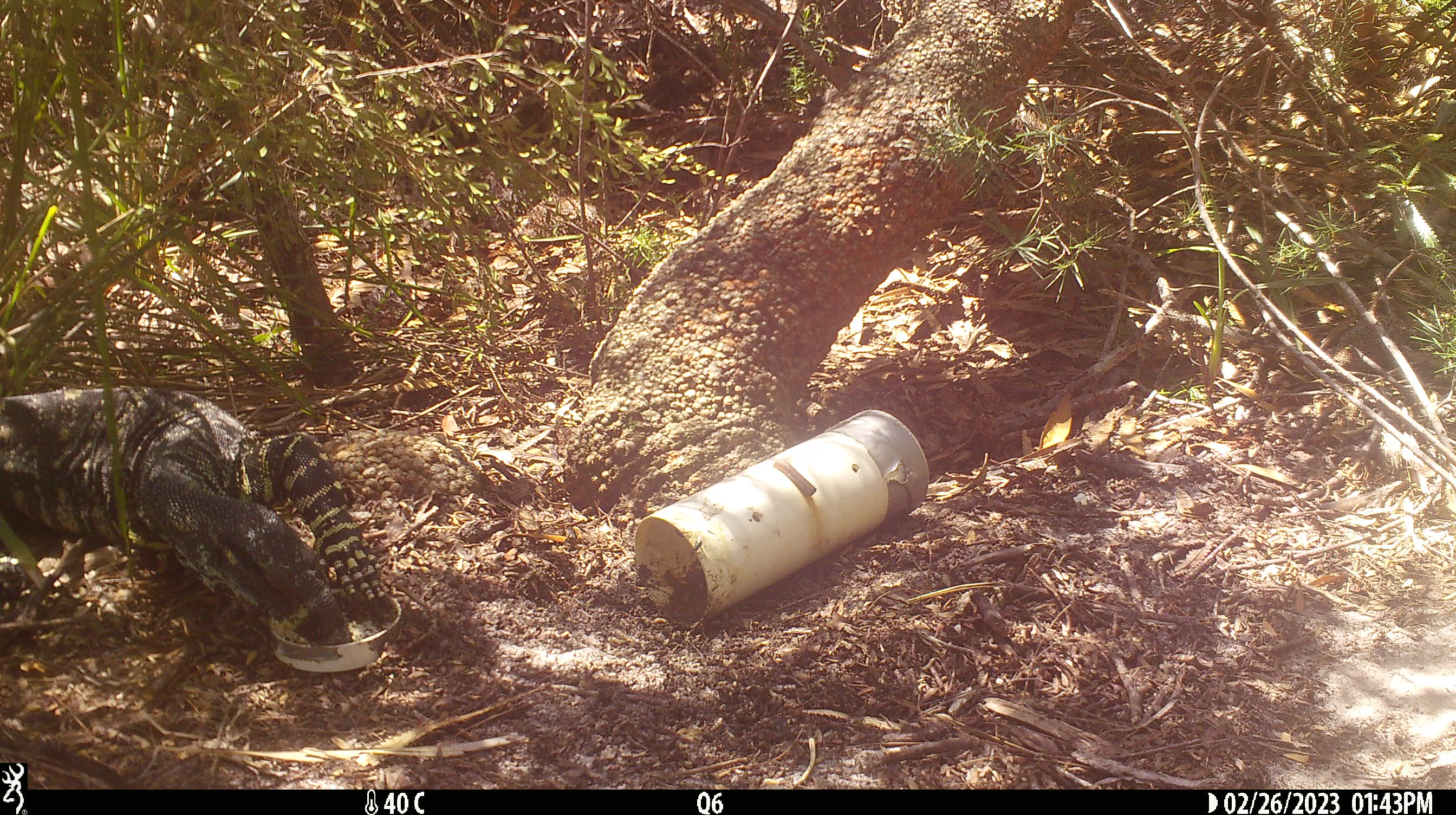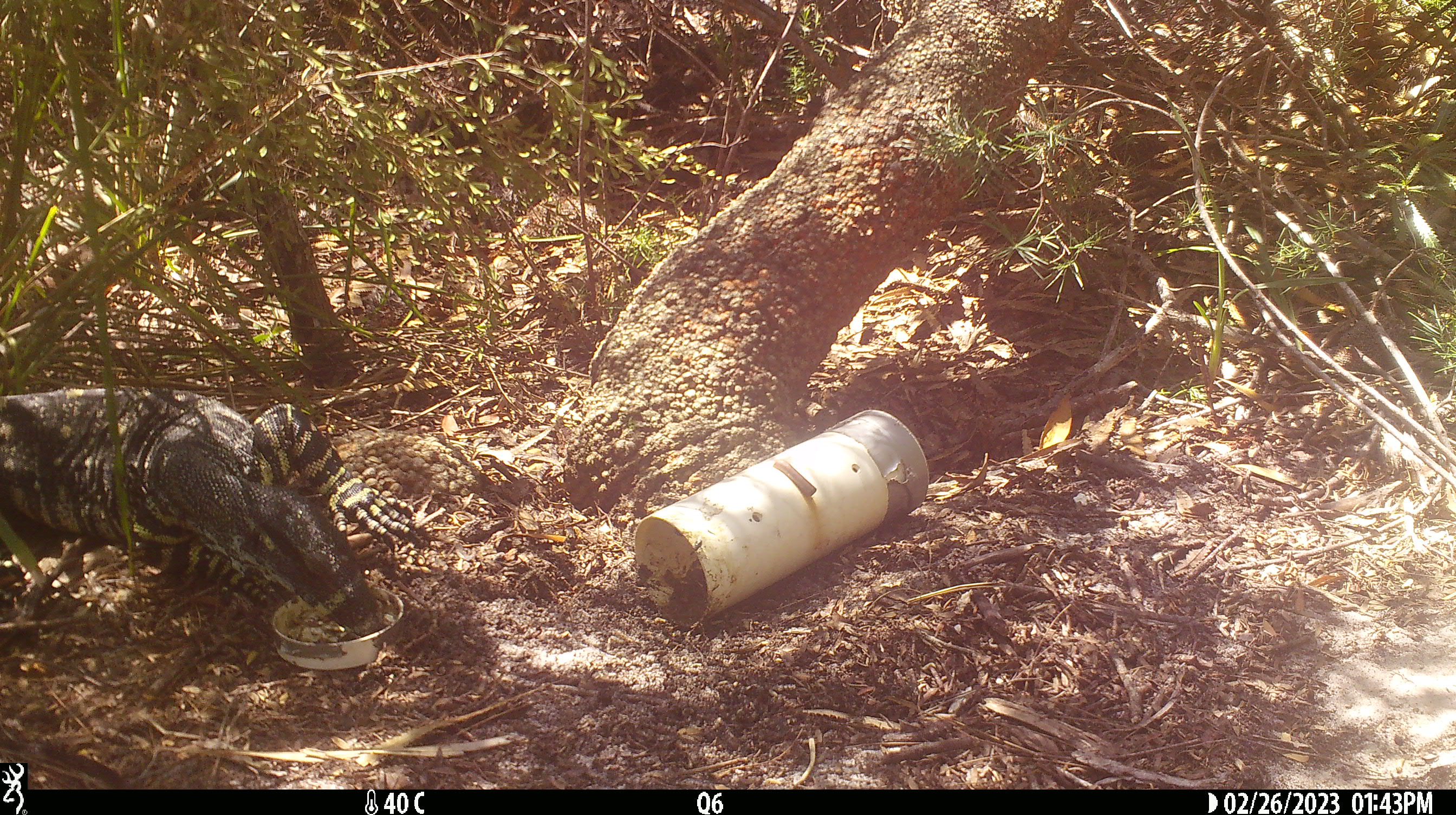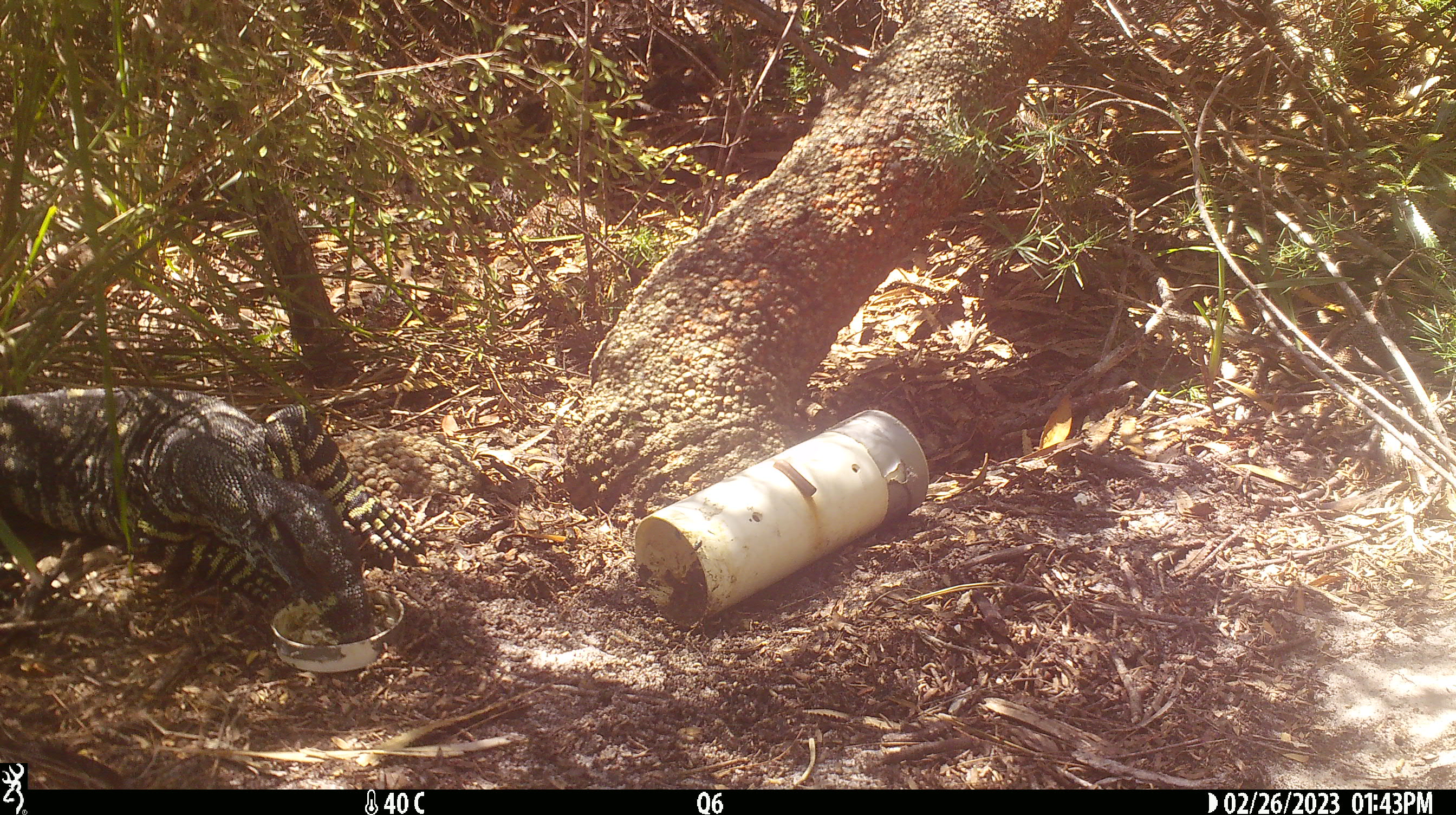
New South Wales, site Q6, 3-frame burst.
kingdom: Animalia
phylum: Chordata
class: Reptilia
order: Squamata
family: Varanidae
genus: Varanus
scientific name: Varanus varius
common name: lace monitor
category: goanna